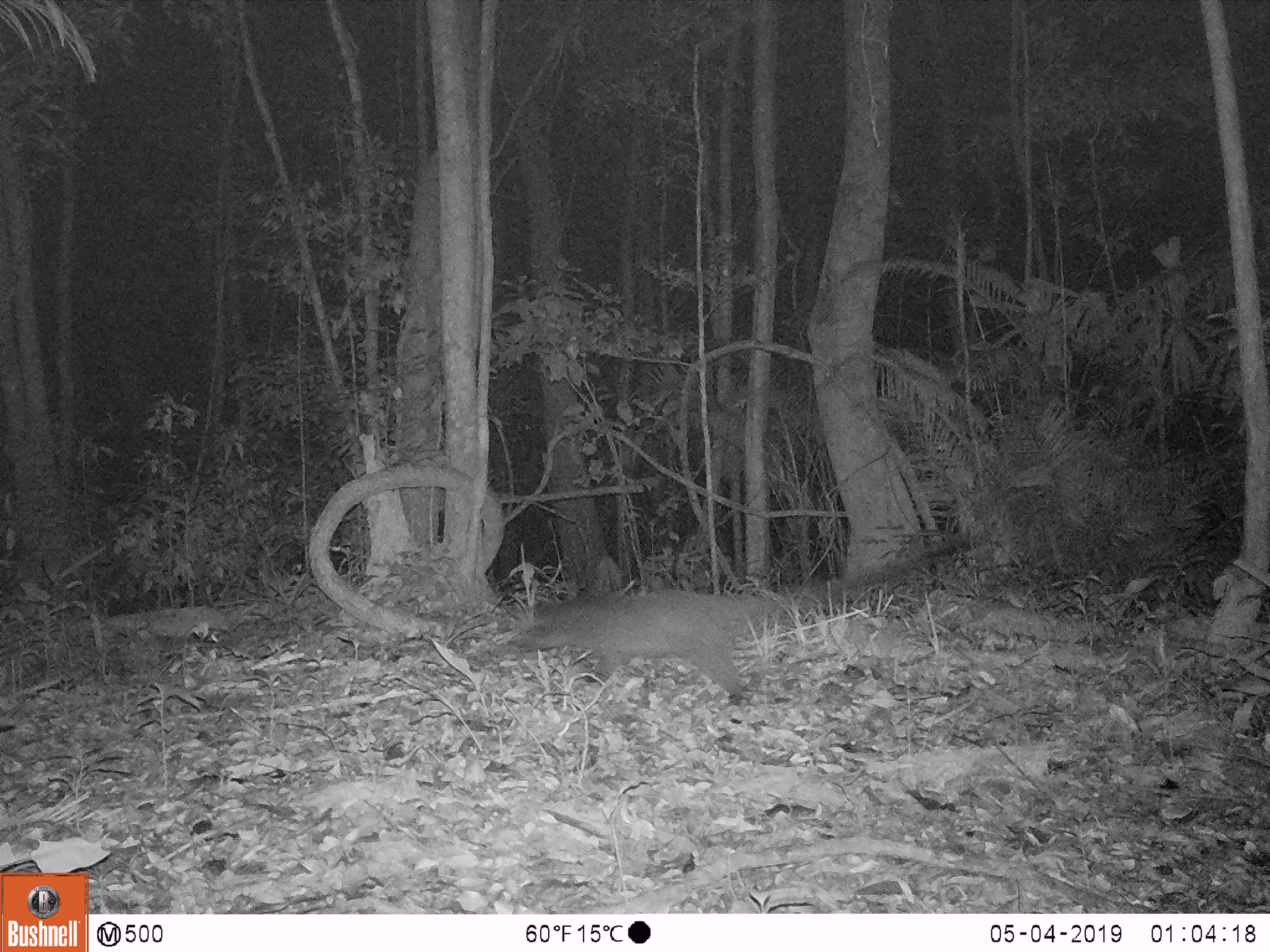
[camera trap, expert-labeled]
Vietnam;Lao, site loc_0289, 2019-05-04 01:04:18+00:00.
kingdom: Animalia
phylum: Chordata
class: Mammalia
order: Carnivora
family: Viverridae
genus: Paguma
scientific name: Paguma larvata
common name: masked palm civet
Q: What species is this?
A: Masked palm civet (Paguma larvata).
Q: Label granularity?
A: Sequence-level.